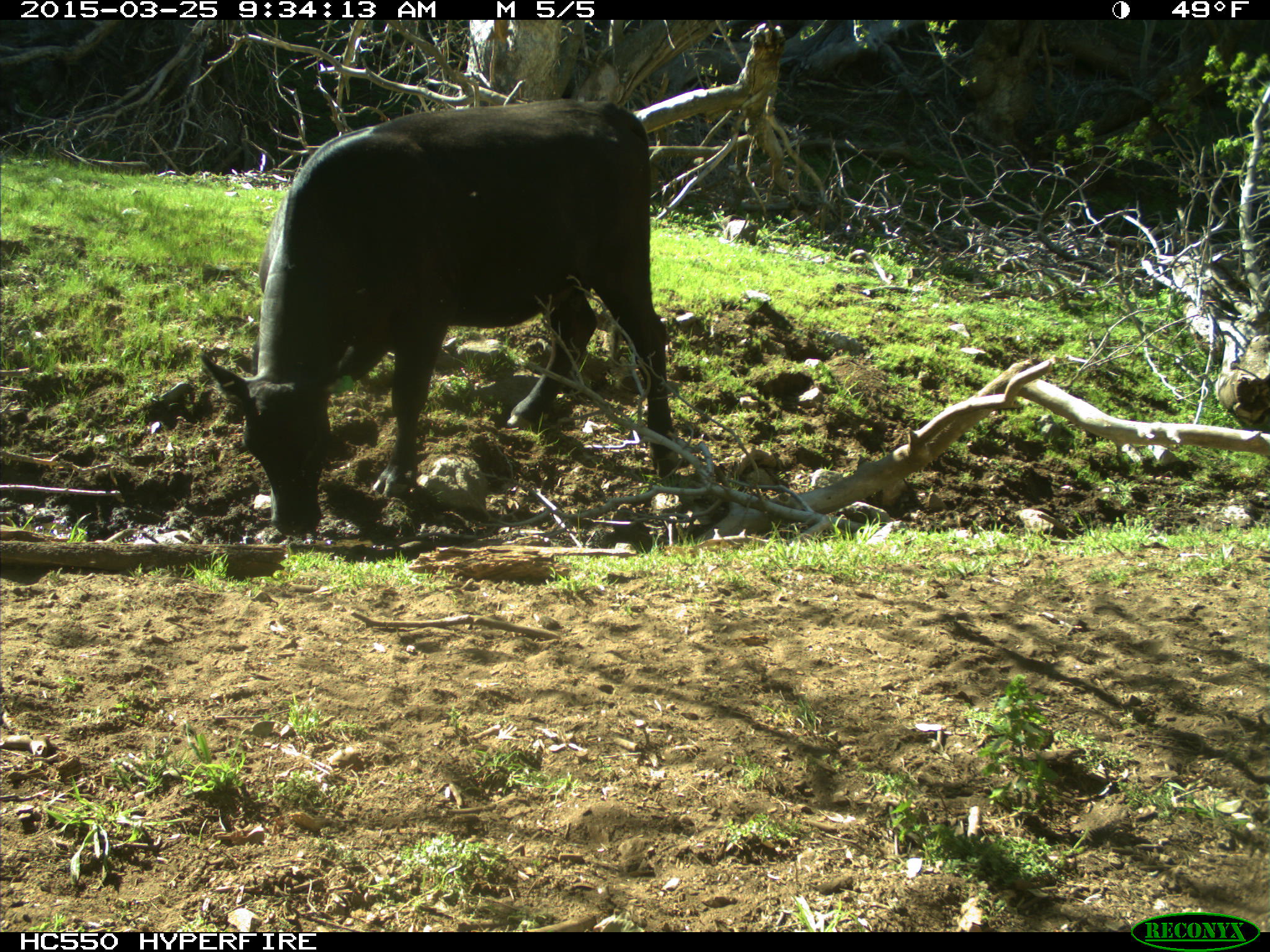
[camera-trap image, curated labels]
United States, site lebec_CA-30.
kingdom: Animalia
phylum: Chordata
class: Mammalia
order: Artiodactyla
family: Bovidae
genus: Bos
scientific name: Bos taurus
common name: domestic cow